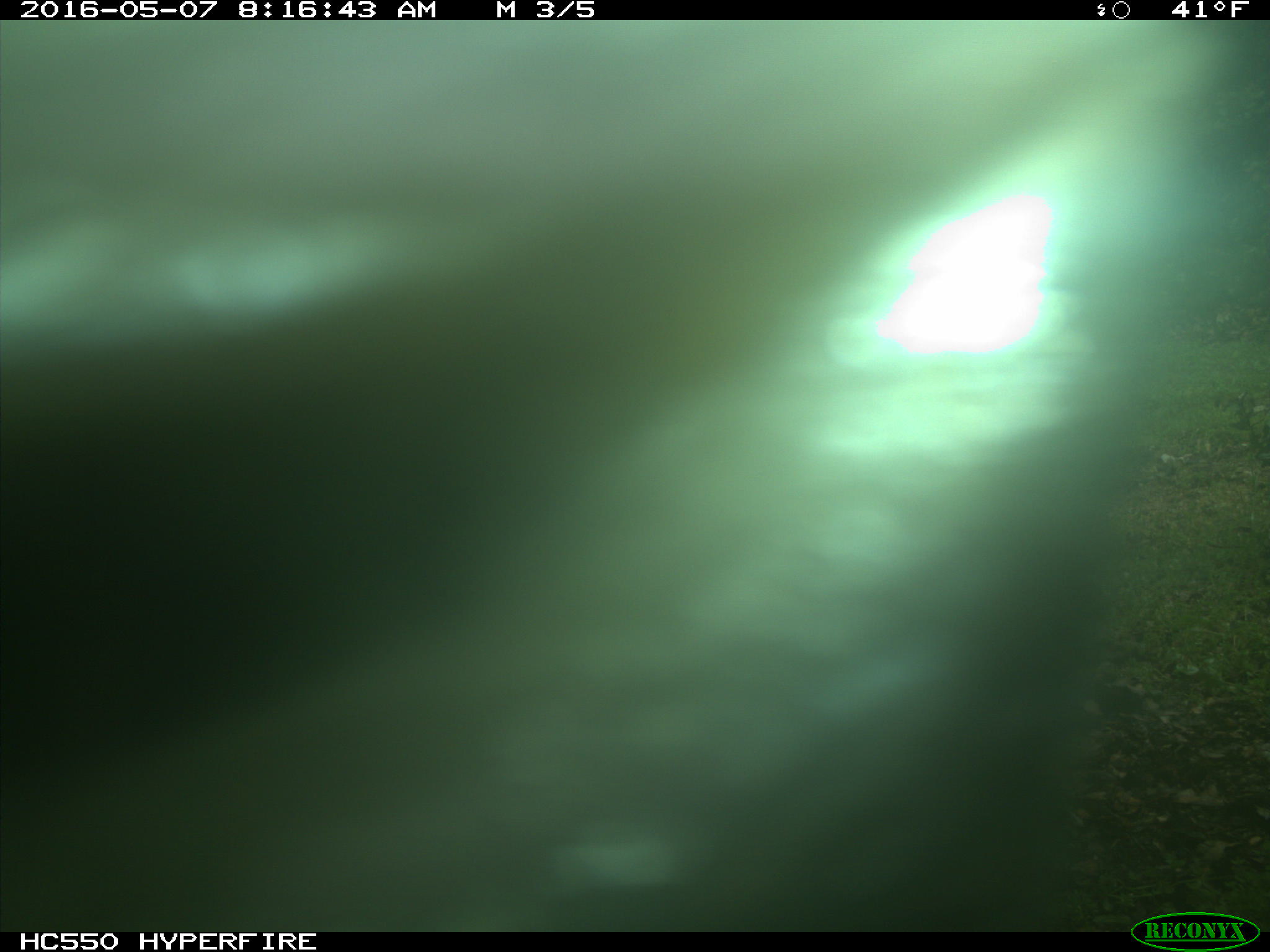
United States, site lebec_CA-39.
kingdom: Animalia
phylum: Chordata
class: Mammalia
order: Artiodactyla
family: Bovidae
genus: Bos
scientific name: Bos taurus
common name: domestic cow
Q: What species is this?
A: Bos taurus (domestic cow).